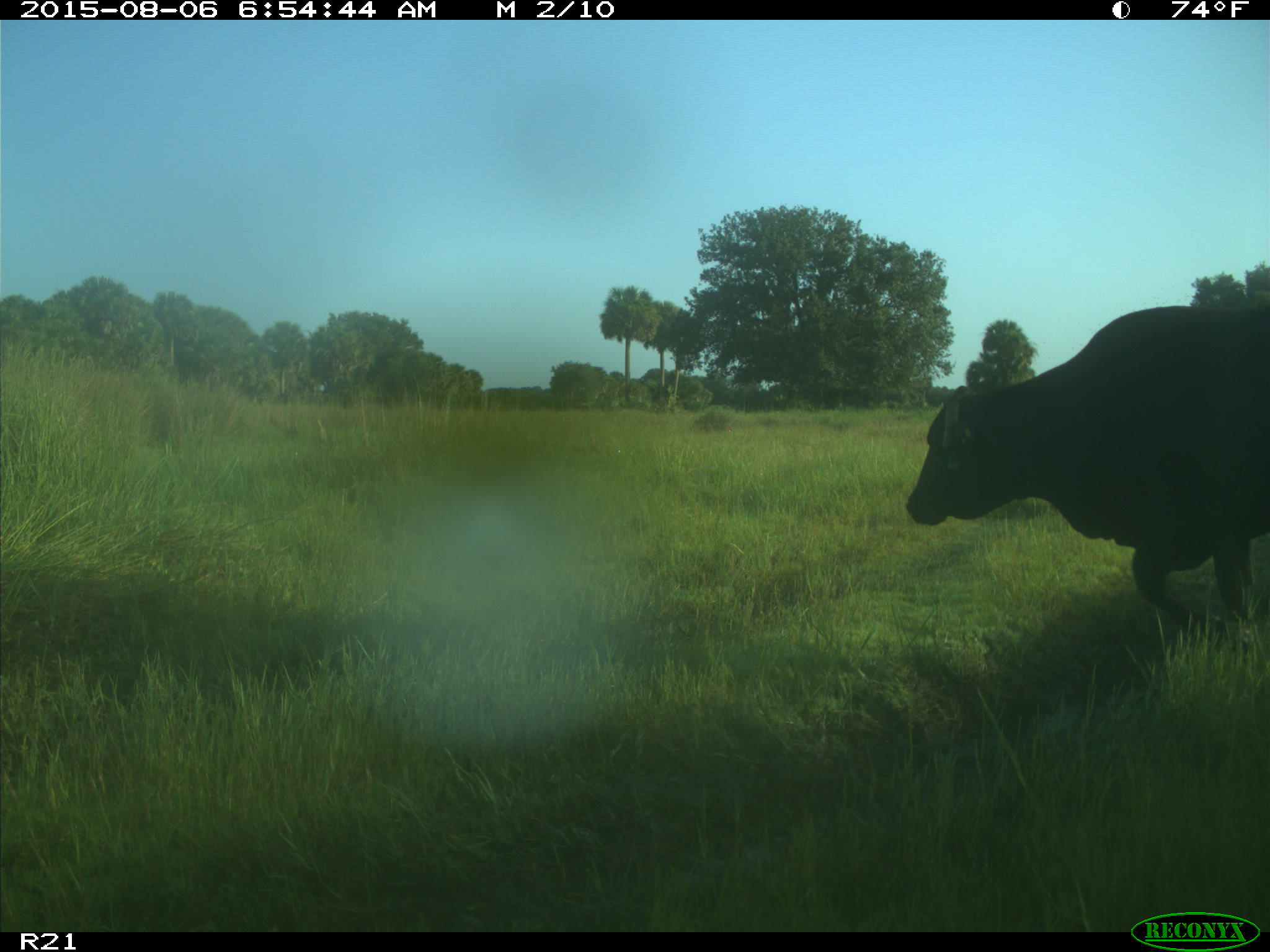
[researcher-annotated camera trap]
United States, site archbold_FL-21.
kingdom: Animalia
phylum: Chordata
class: Mammalia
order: Artiodactyla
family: Bovidae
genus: Bos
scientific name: Bos taurus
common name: domestic cow